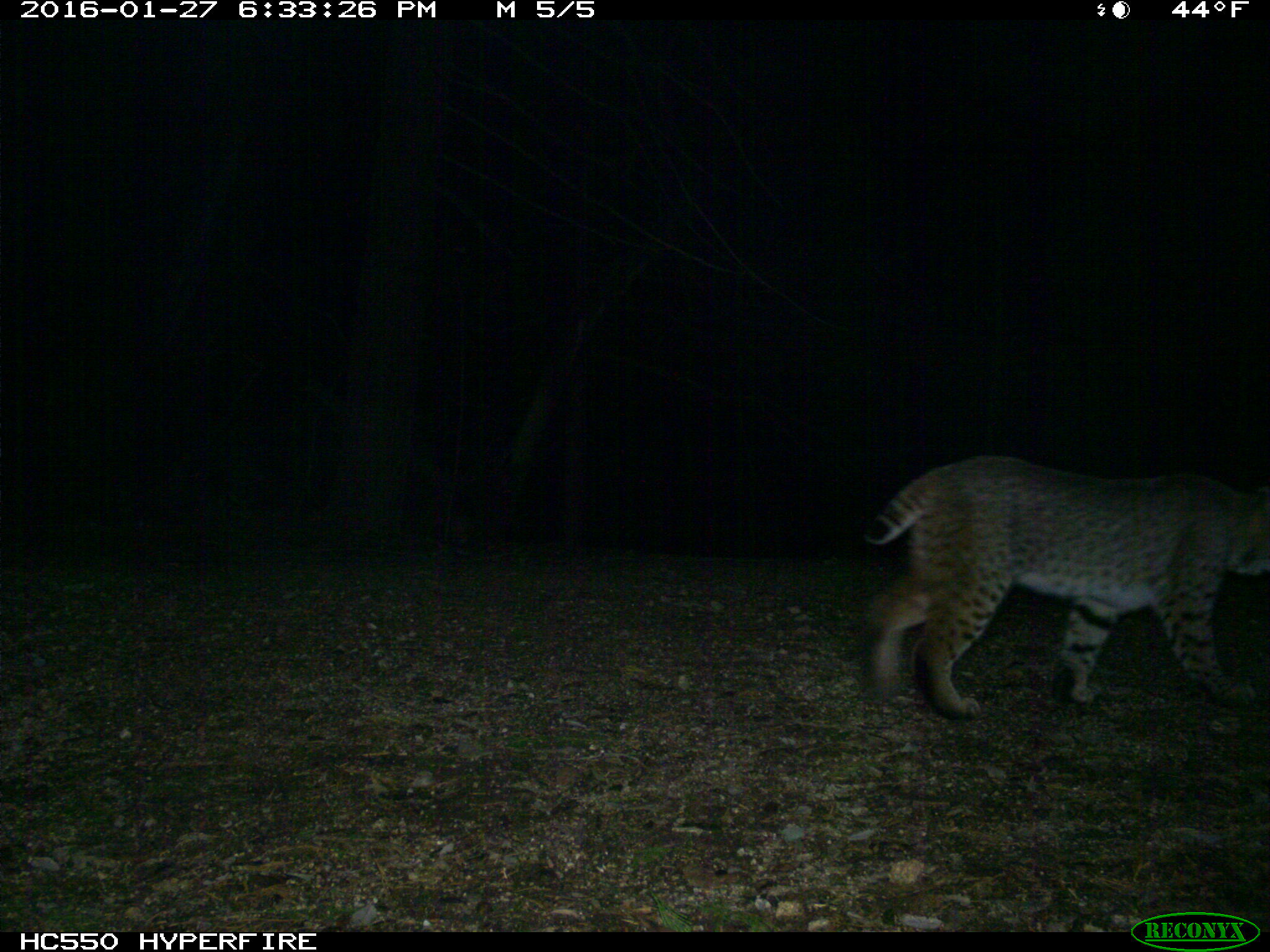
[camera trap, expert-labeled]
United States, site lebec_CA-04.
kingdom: Animalia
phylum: Chordata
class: Mammalia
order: Carnivora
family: Felidae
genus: Lynx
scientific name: Lynx rufus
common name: bobcat